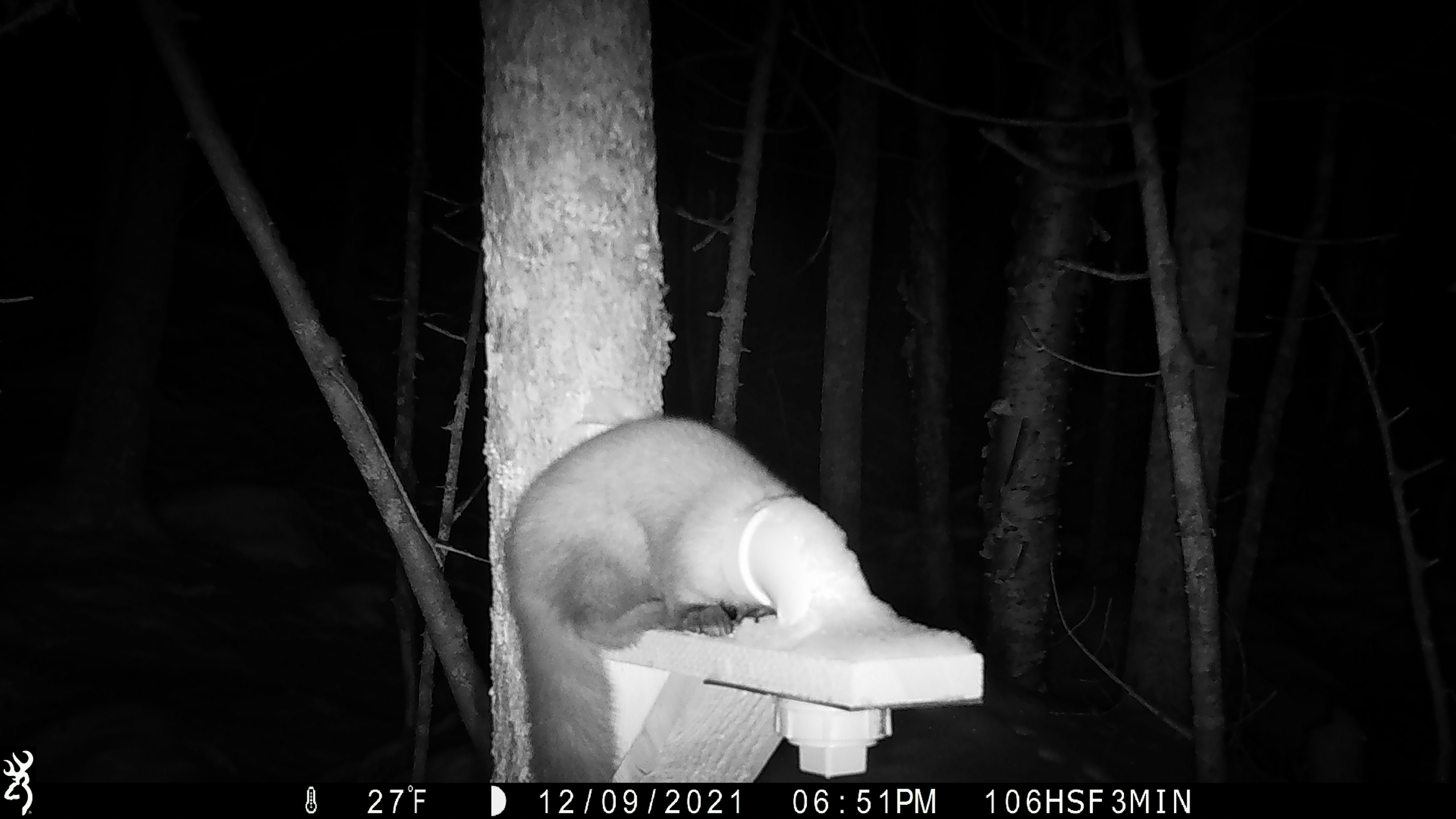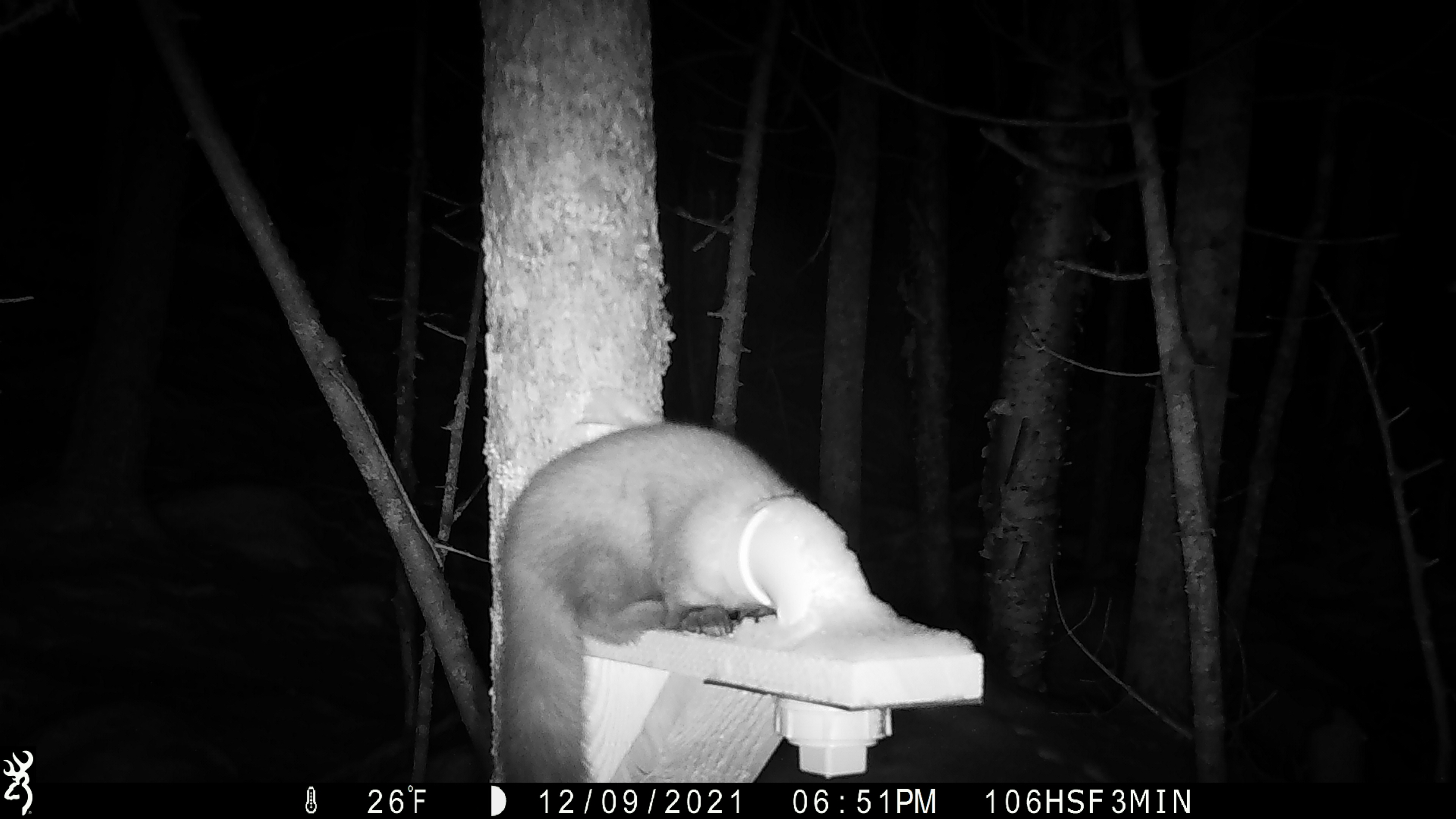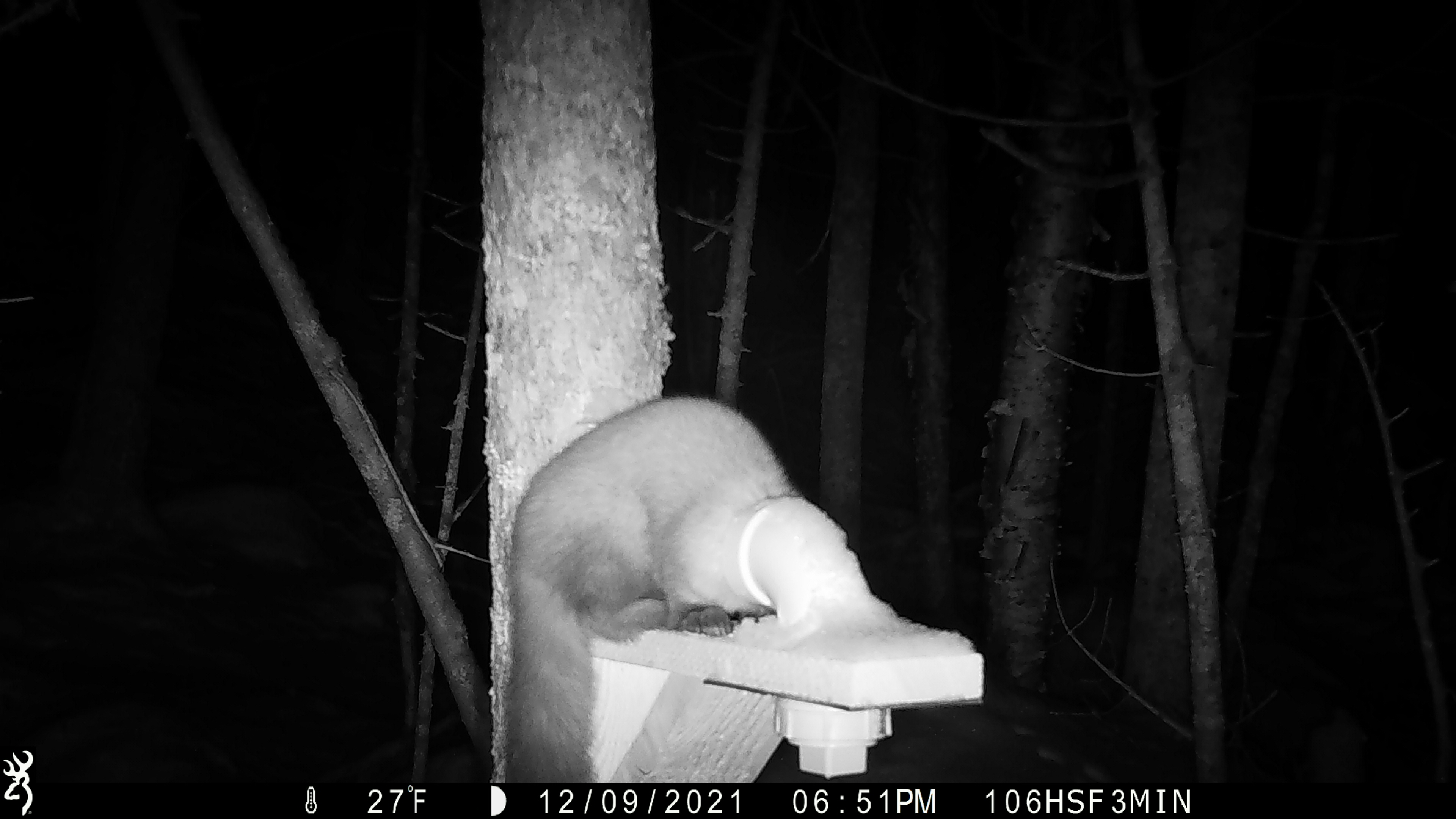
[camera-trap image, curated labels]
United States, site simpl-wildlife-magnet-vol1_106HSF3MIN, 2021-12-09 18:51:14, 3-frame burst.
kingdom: Animalia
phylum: Chordata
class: Mammalia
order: Carnivora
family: Mustelidae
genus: Martes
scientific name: Martes americana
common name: american marten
American marten (Martes americana).